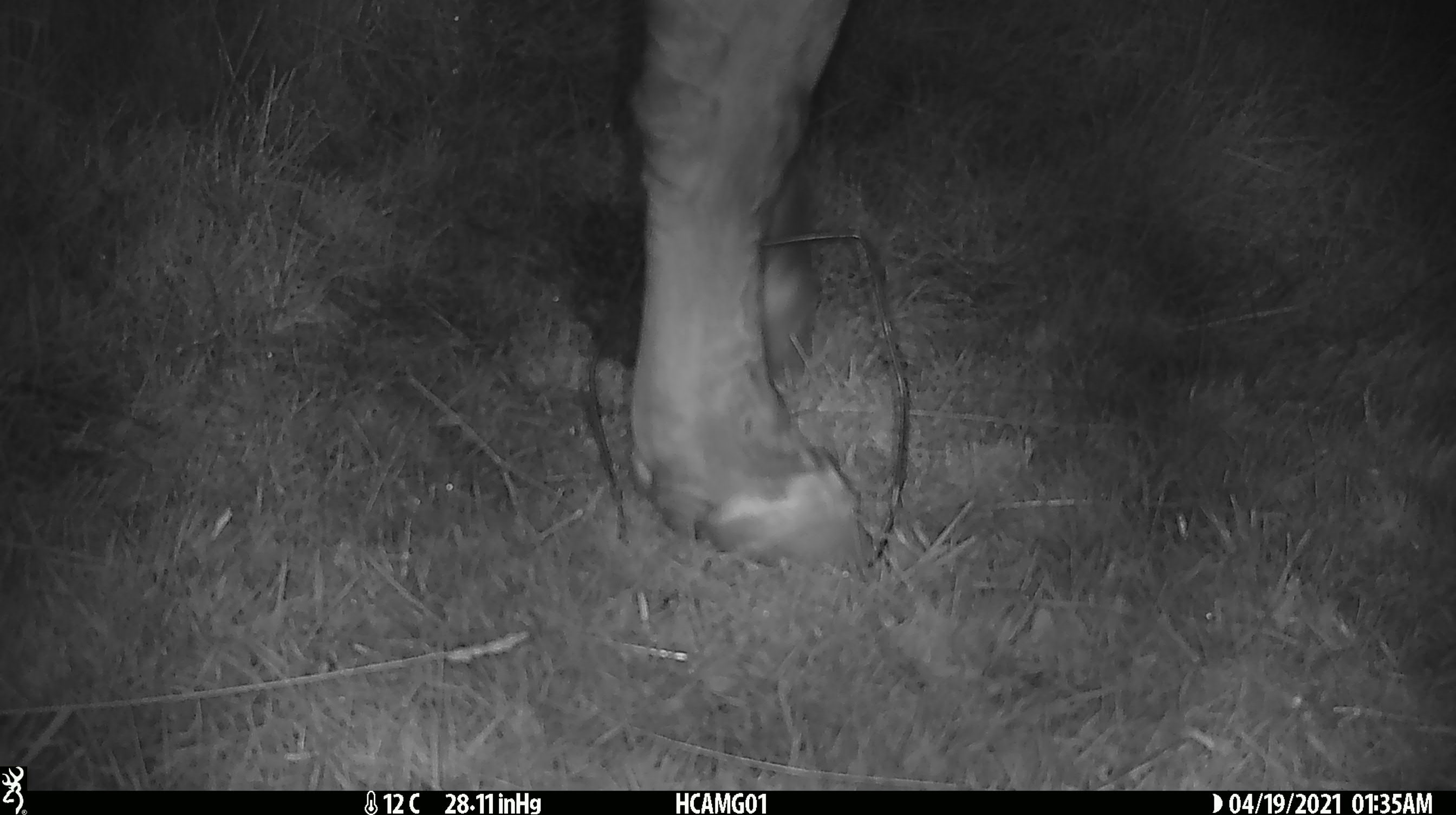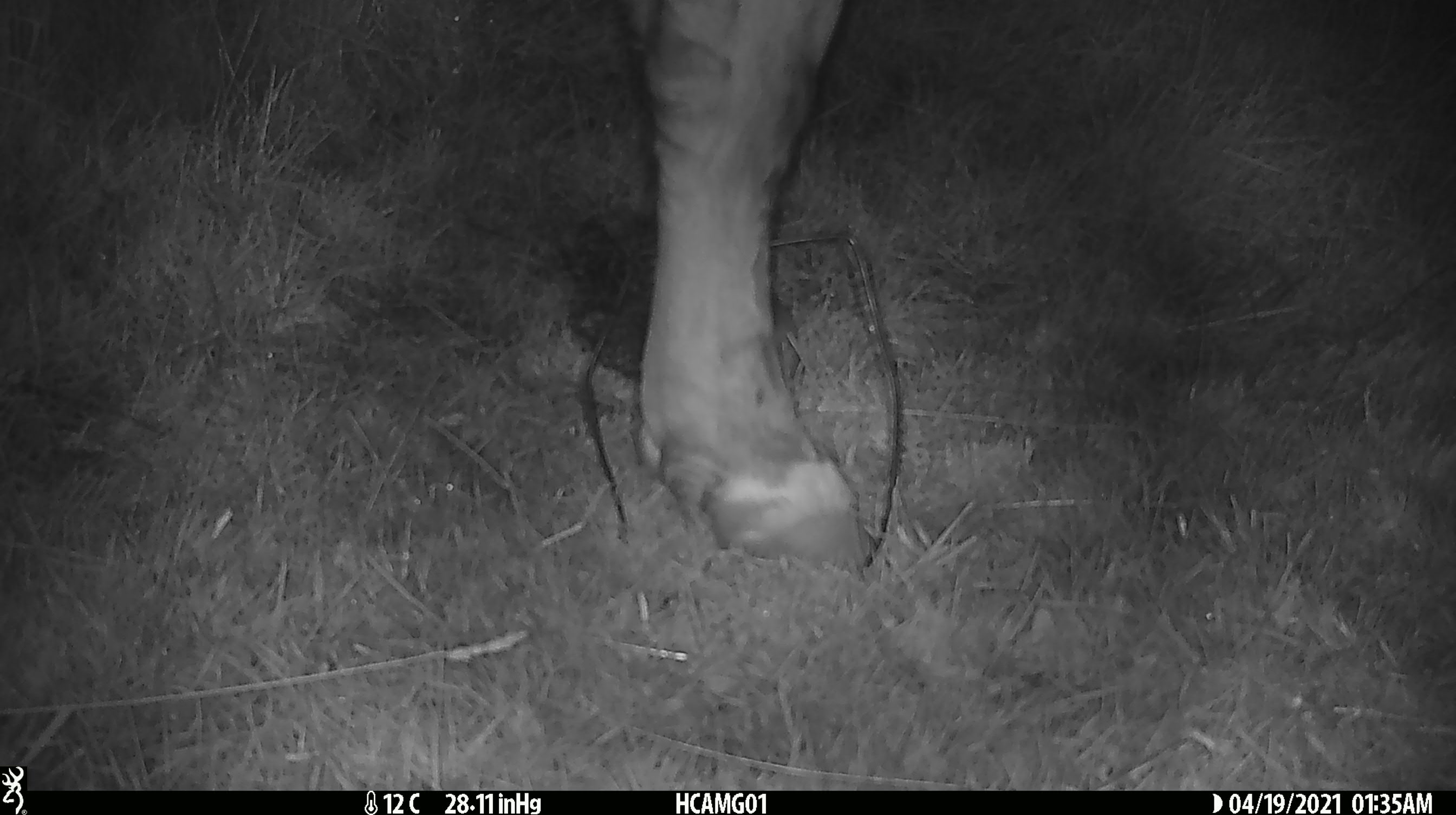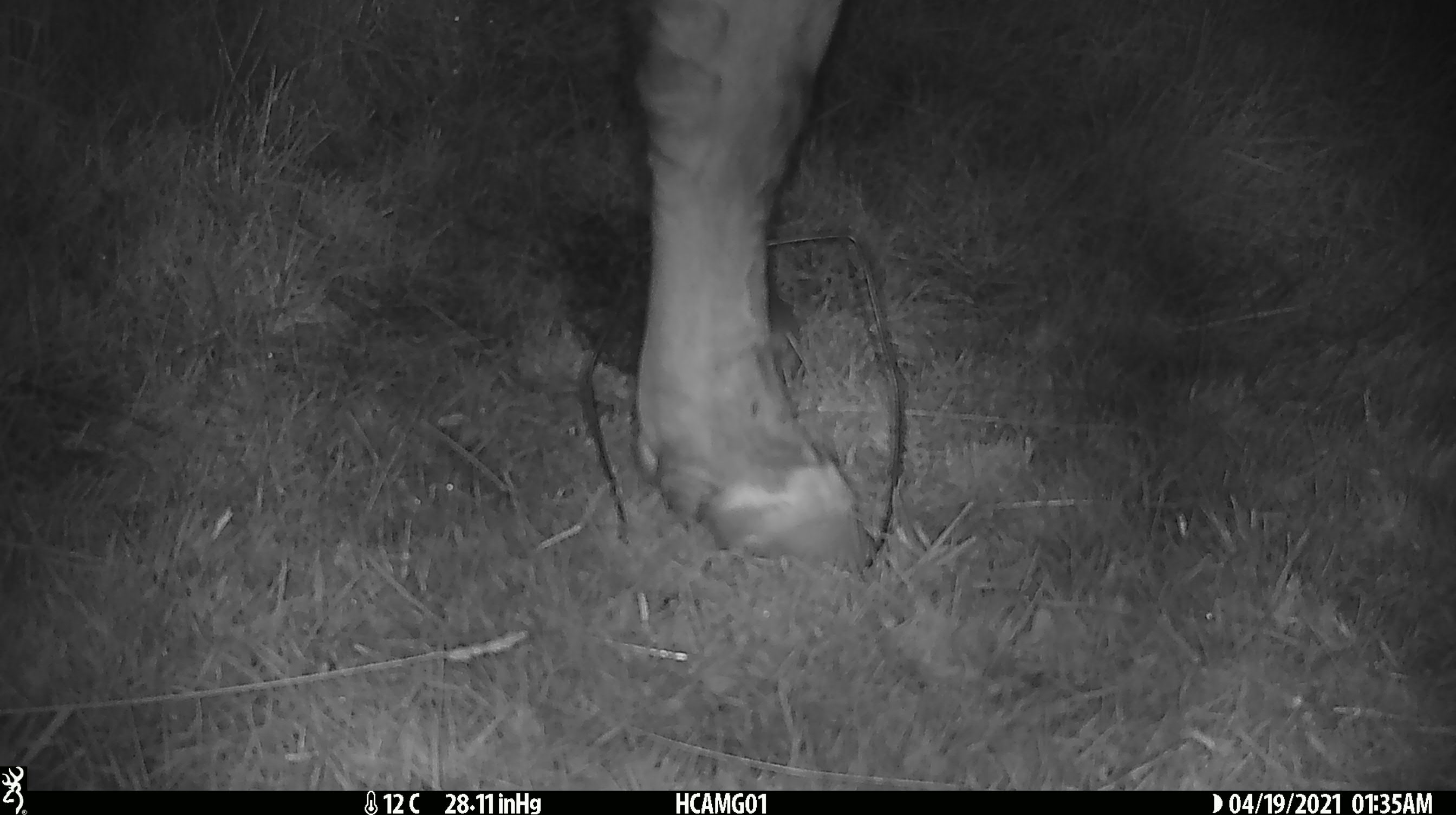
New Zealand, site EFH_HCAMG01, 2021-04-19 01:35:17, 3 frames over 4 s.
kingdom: Animalia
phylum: Chordata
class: Mammalia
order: Artiodactyla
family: Bovidae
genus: Bos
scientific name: Bos taurus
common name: domestic cow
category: cow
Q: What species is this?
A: Cow (domestic cow) (Bos taurus).